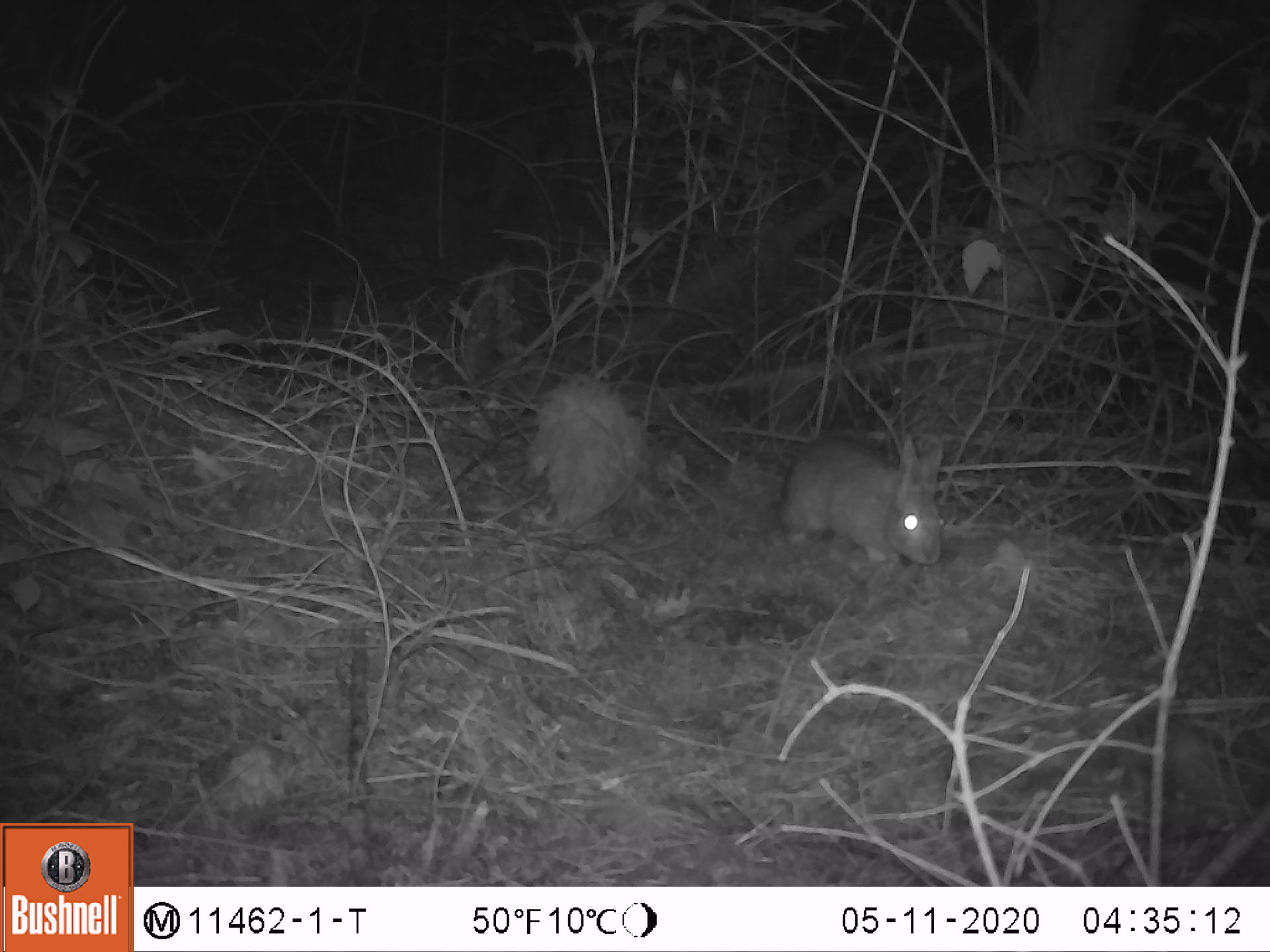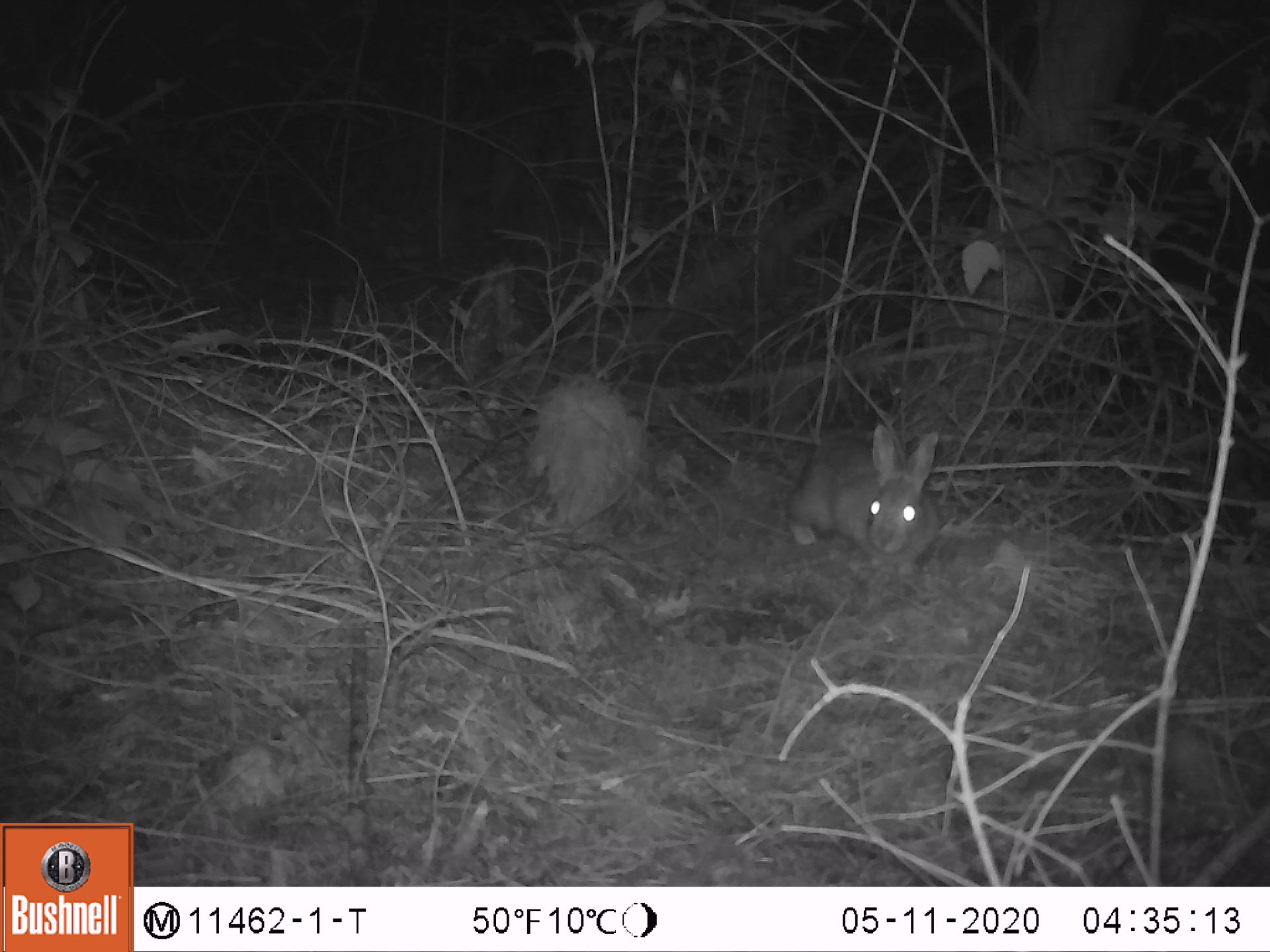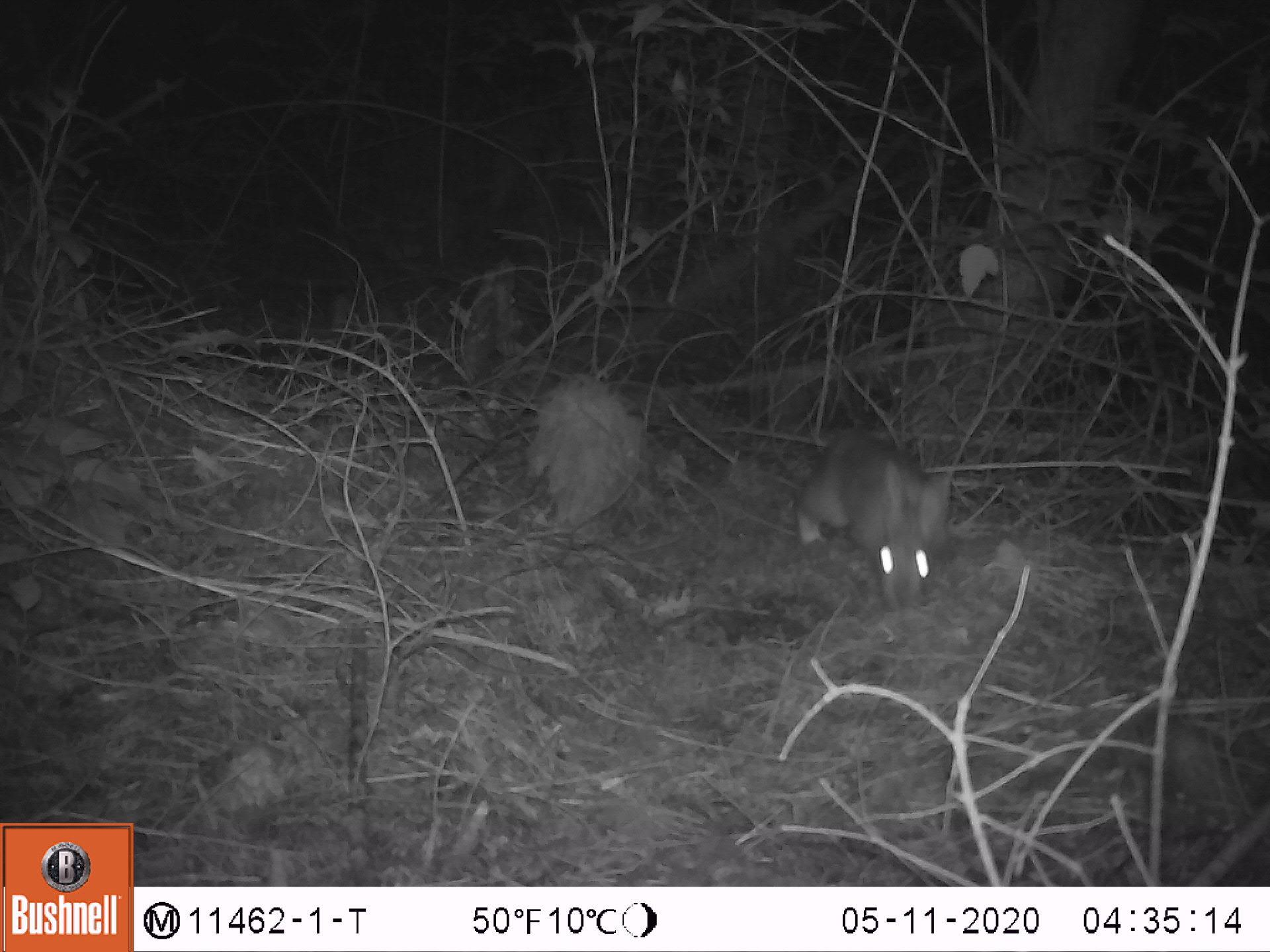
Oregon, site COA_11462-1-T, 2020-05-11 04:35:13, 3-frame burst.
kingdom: Animalia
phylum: Chordata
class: Mammalia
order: Lagomorpha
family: Leporidae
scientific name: Leporidae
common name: hares and rabbits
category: leporidae family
Leporidae family (hares and rabbits) (Leporidae).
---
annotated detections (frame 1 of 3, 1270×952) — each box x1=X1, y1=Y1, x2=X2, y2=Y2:
leporidae family: x1=776, y1=425, x2=954, y2=586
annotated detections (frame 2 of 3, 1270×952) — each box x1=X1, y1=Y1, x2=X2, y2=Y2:
leporidae family: x1=789, y1=421, x2=954, y2=579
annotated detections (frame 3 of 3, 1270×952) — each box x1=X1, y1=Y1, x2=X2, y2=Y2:
leporidae family: x1=793, y1=425, x2=961, y2=611